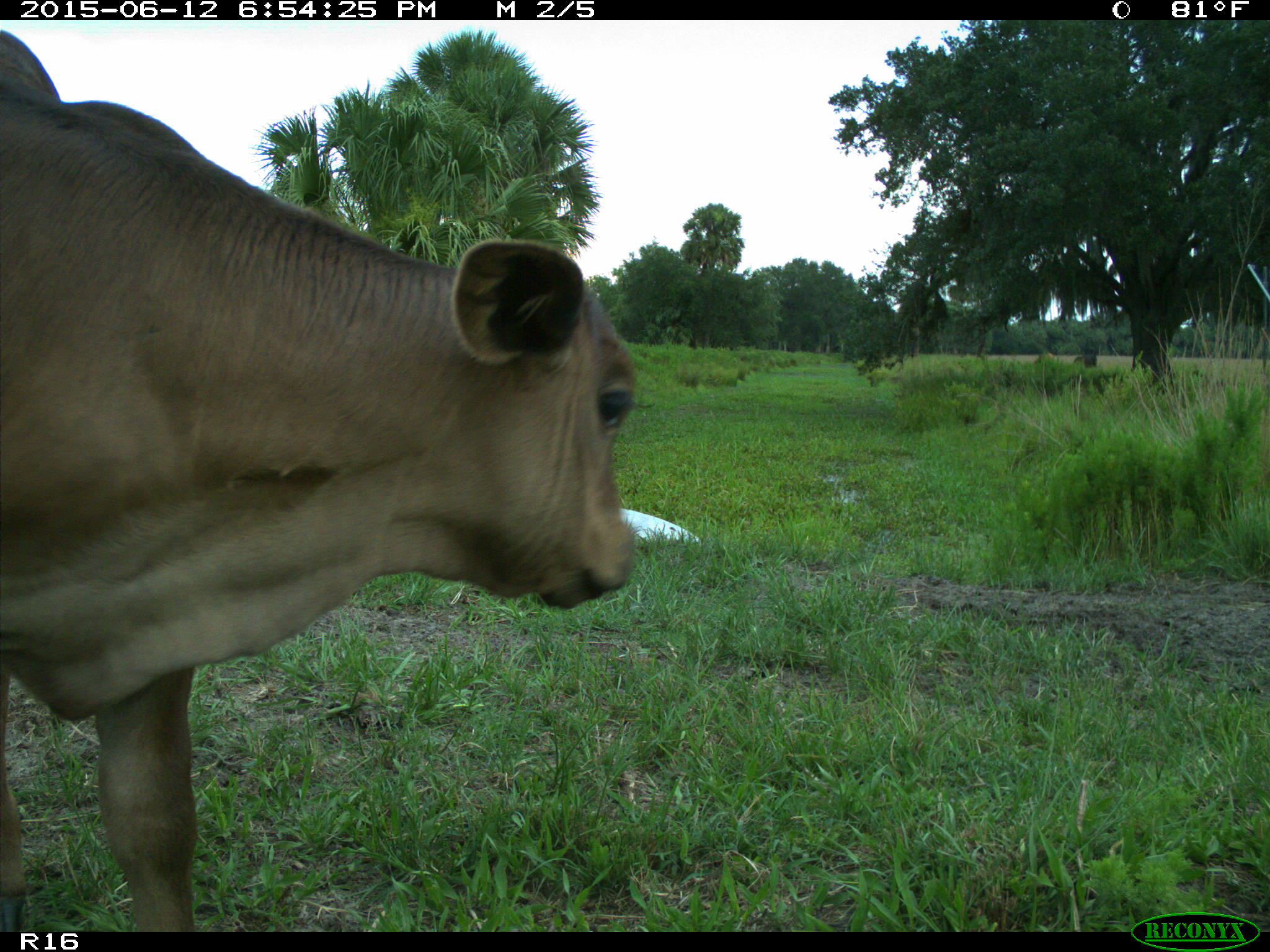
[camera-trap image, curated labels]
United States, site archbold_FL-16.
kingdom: Animalia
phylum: Chordata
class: Mammalia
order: Artiodactyla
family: Bovidae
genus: Bos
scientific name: Bos taurus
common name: domestic cow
Bos taurus (domestic cow).